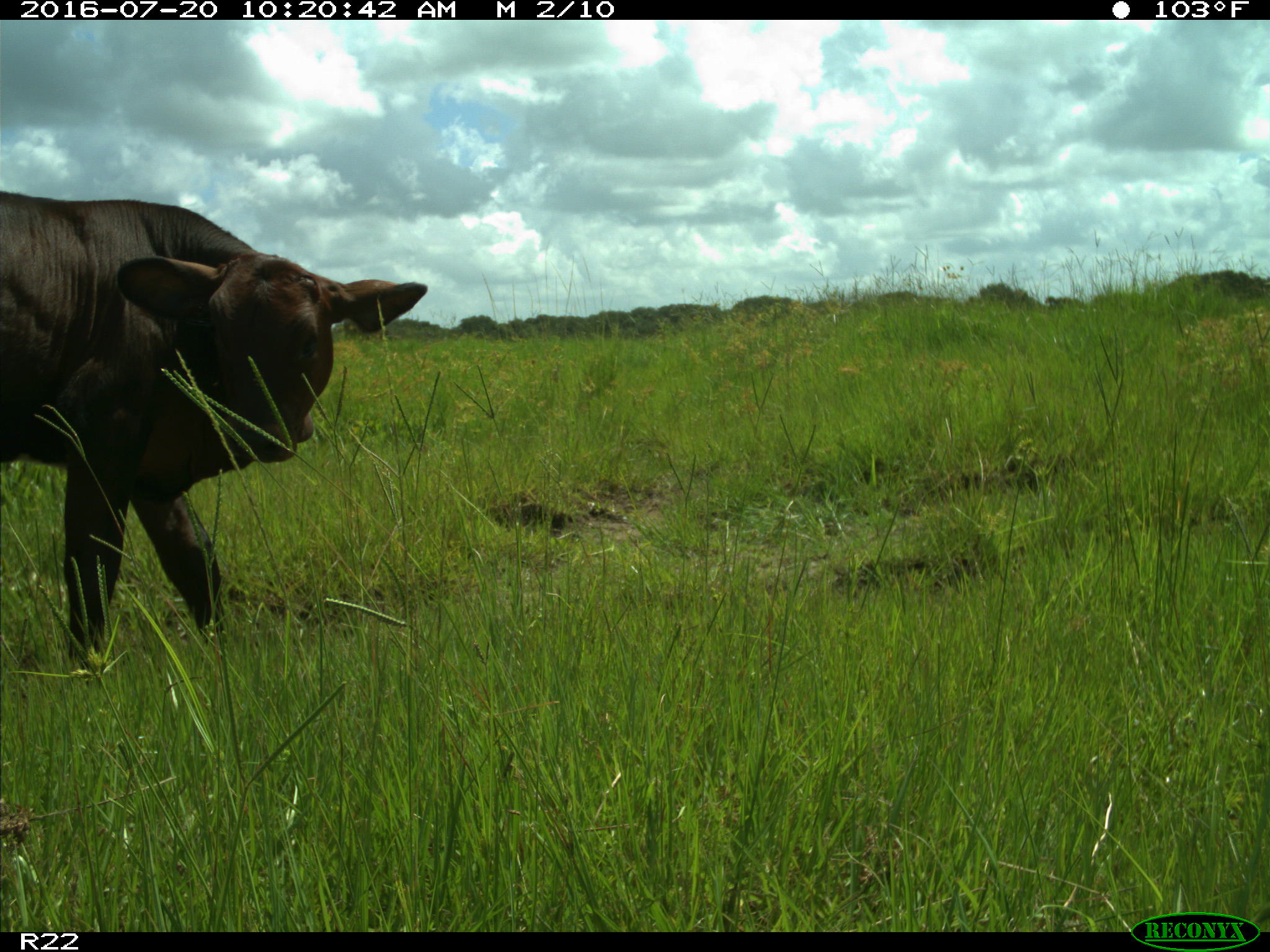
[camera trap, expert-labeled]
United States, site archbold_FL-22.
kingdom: Animalia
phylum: Chordata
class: Mammalia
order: Artiodactyla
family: Bovidae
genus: Bos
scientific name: Bos taurus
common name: domestic cow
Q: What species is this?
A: Bos taurus (domestic cow).